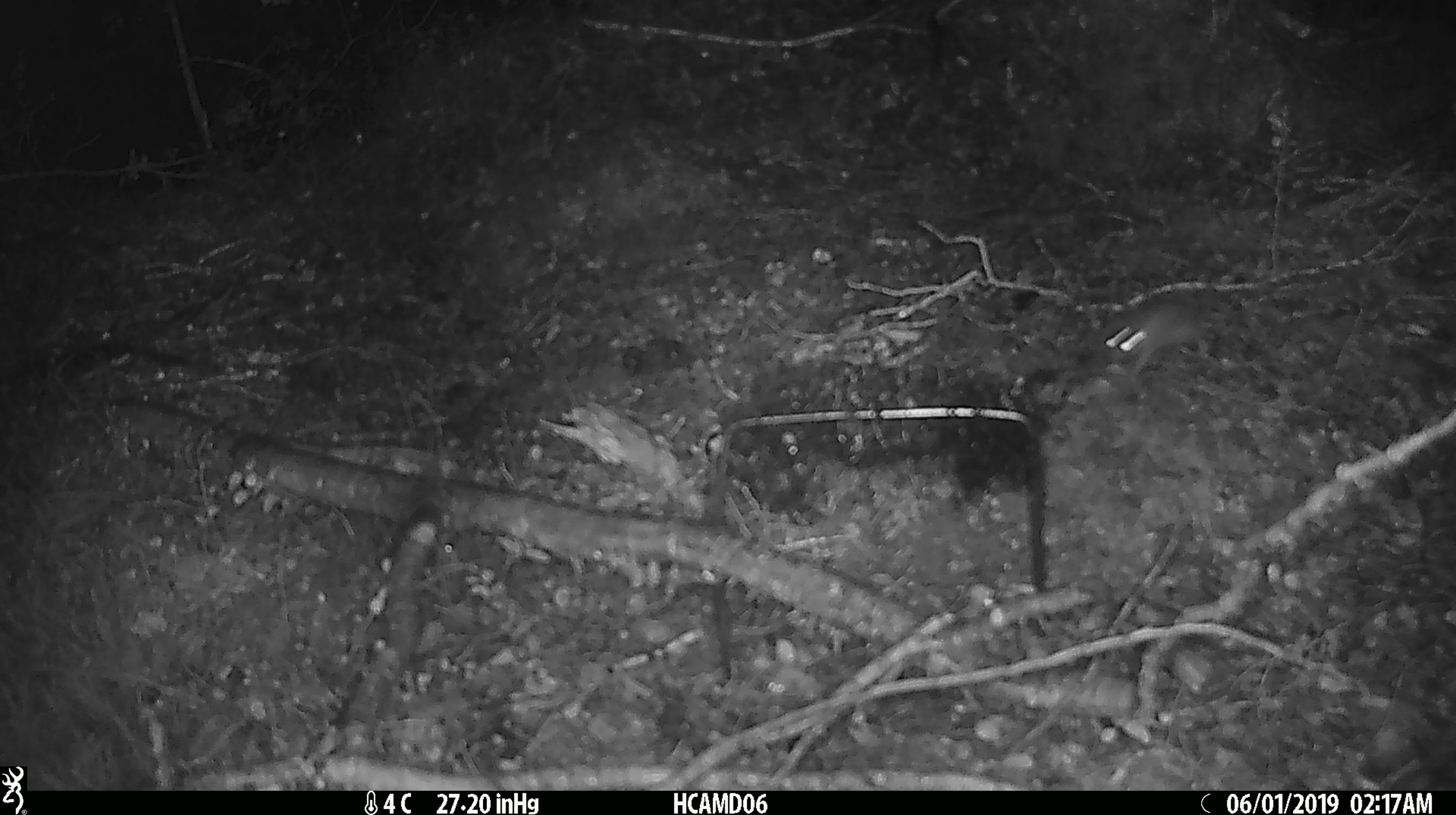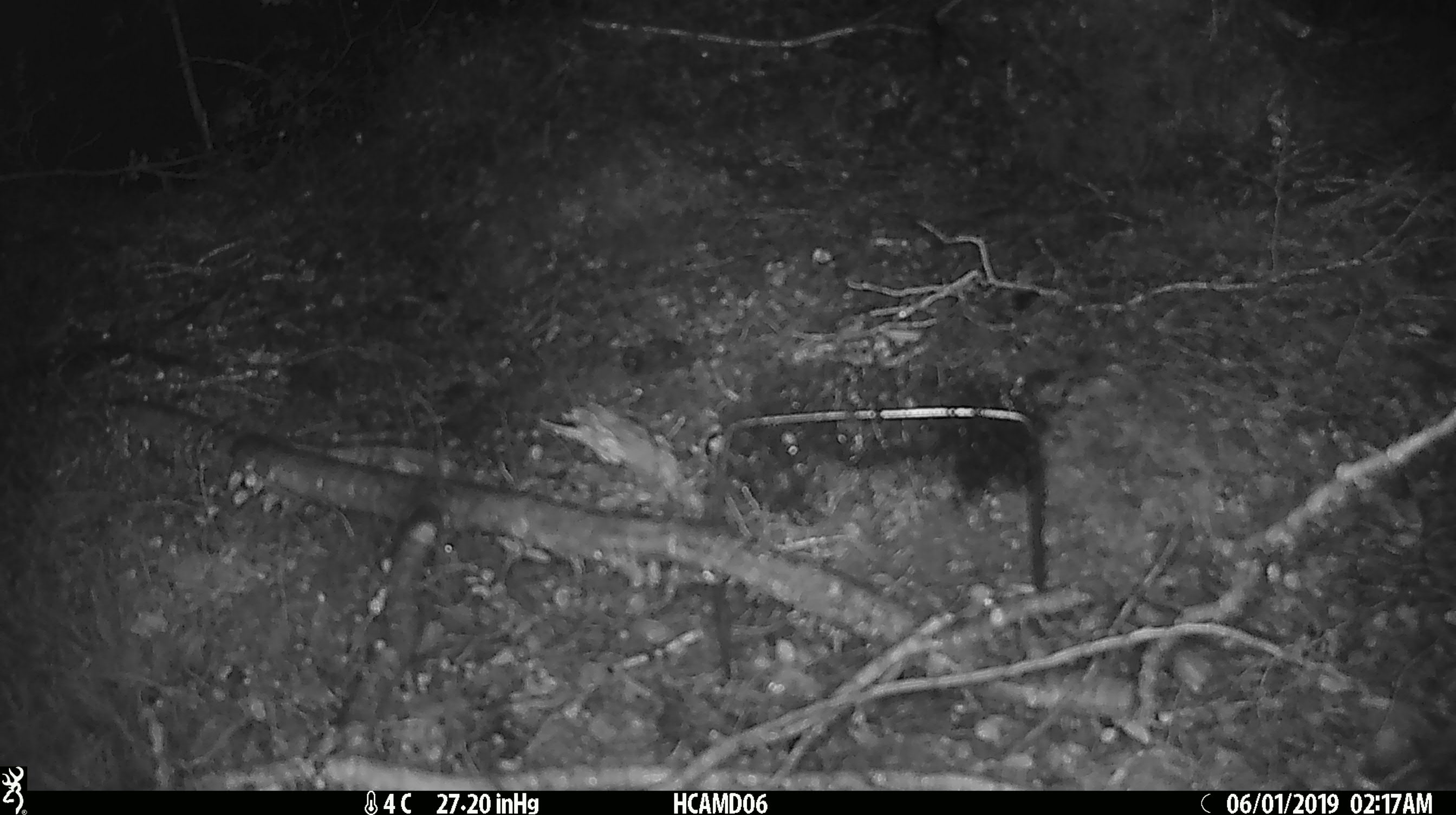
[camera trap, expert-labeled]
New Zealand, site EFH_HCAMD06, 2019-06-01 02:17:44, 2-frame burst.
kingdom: Animalia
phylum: Chordata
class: Mammalia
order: Rodentia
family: Muridae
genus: Mus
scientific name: Mus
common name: mouse